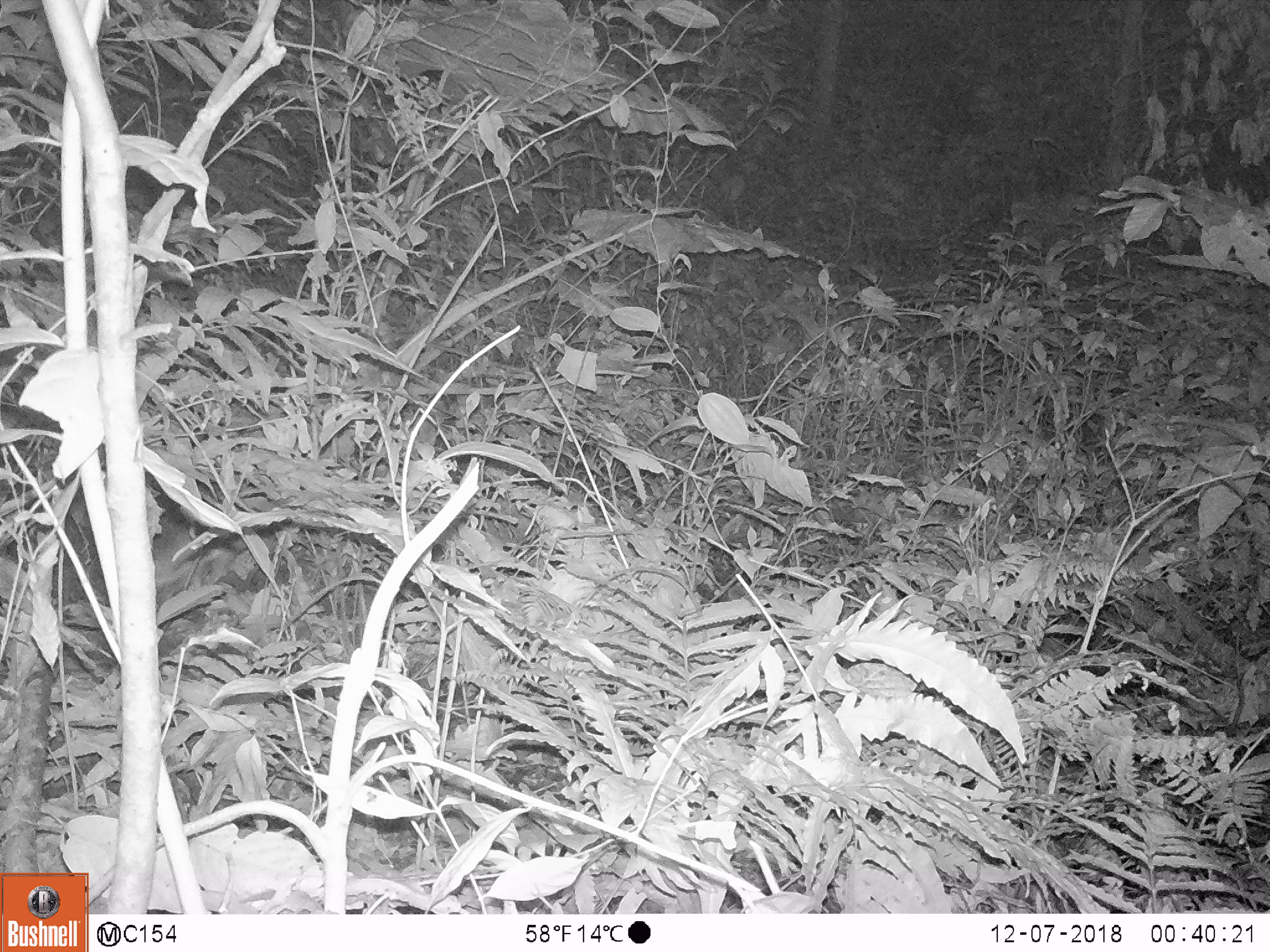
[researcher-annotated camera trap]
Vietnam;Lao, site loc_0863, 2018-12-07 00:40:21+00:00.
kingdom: Animalia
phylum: Chordata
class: Mammalia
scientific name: Mammalia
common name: mammal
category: unidentified small mammal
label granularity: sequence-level